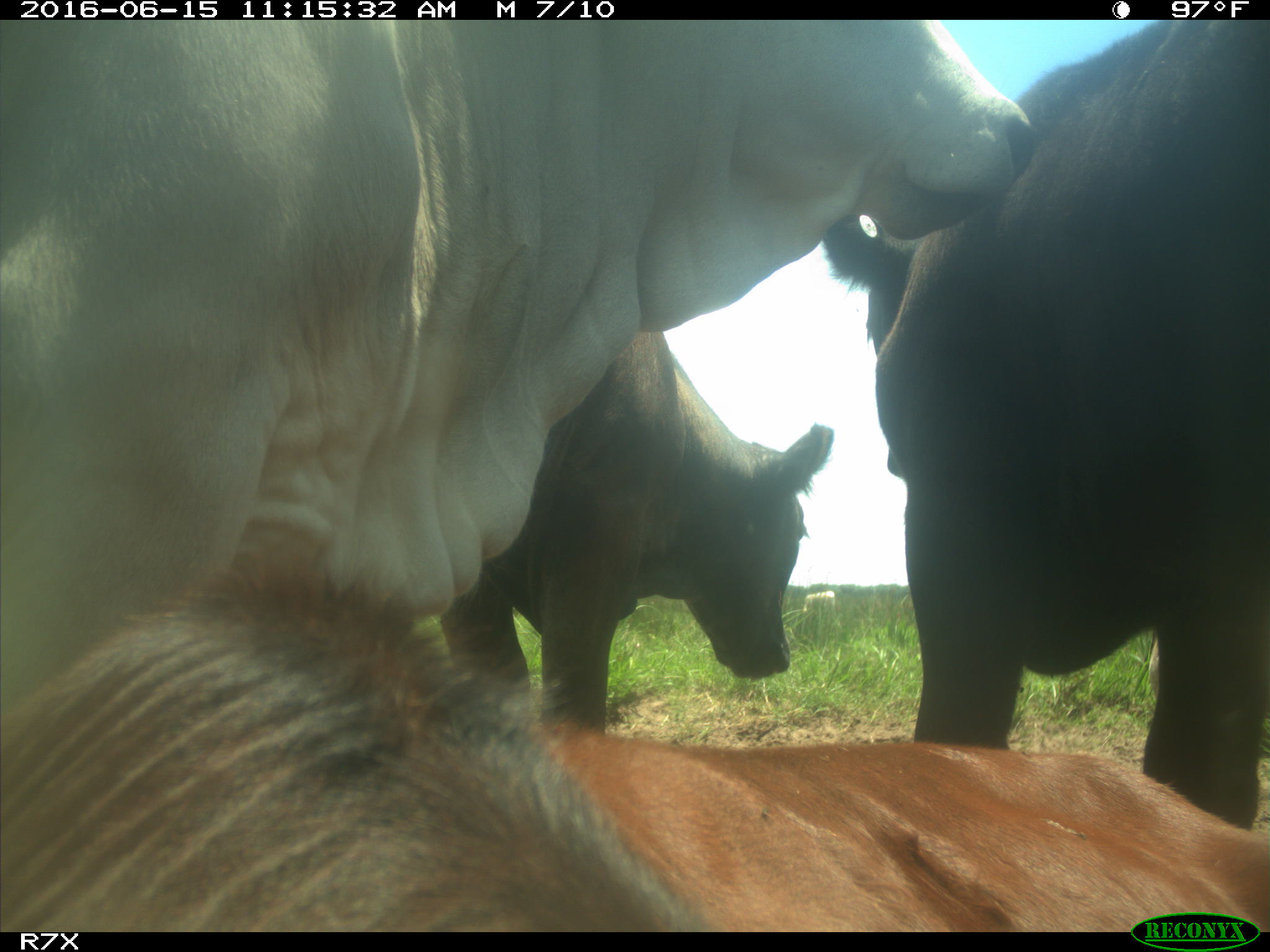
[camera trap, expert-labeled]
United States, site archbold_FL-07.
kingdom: Animalia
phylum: Chordata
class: Mammalia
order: Artiodactyla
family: Bovidae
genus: Bos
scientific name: Bos taurus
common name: domestic cow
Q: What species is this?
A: Bos taurus (domestic cow).